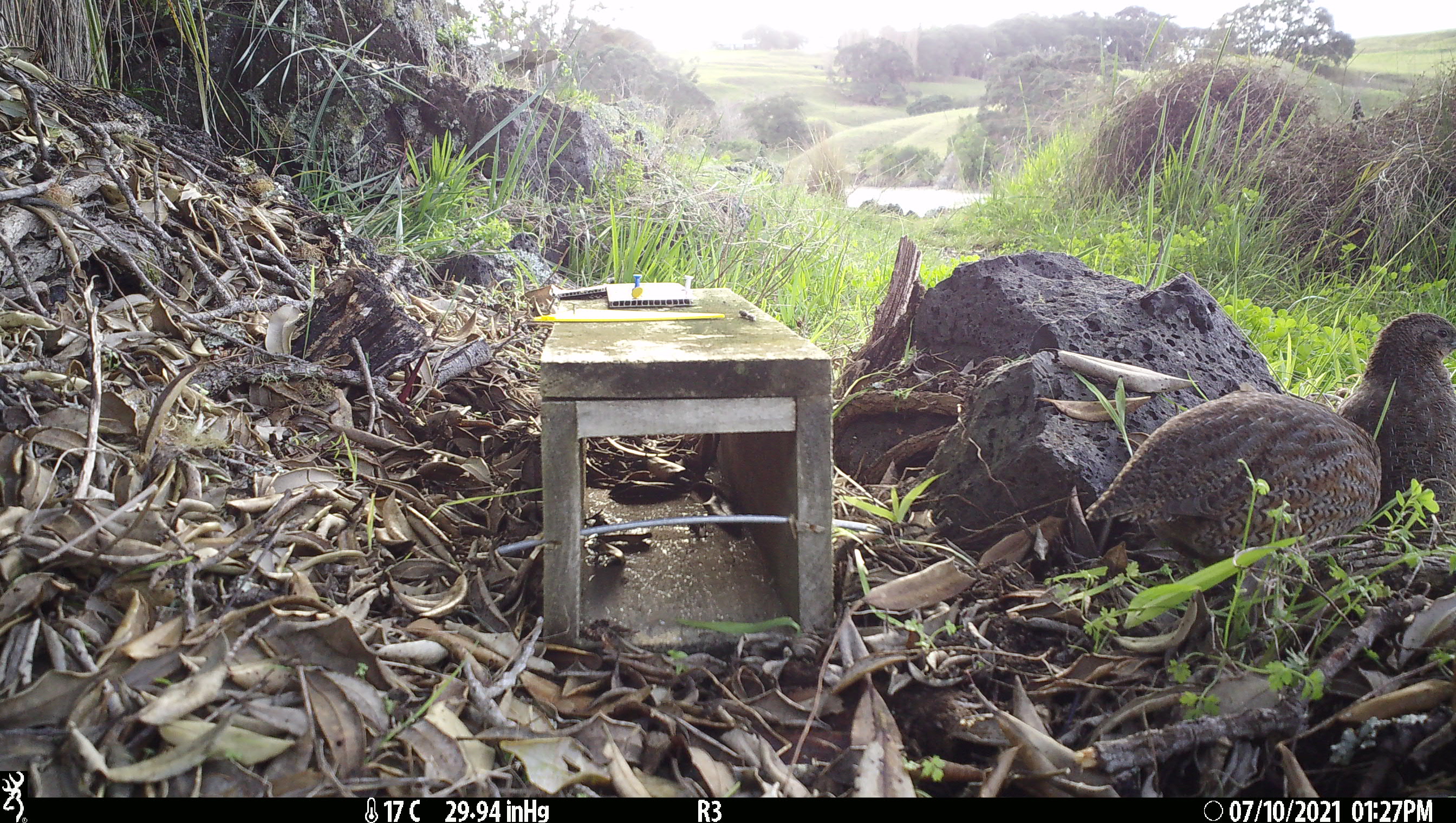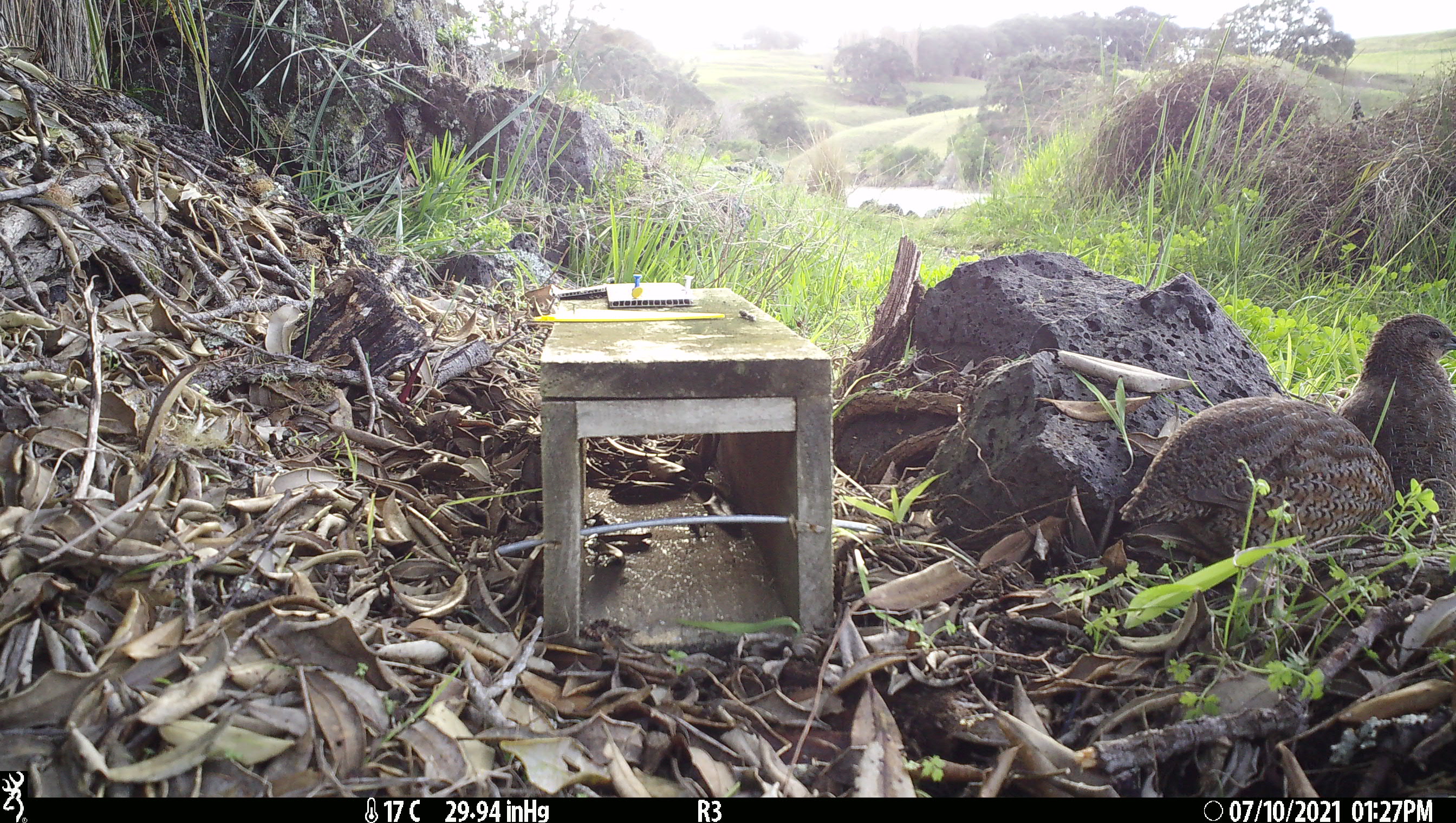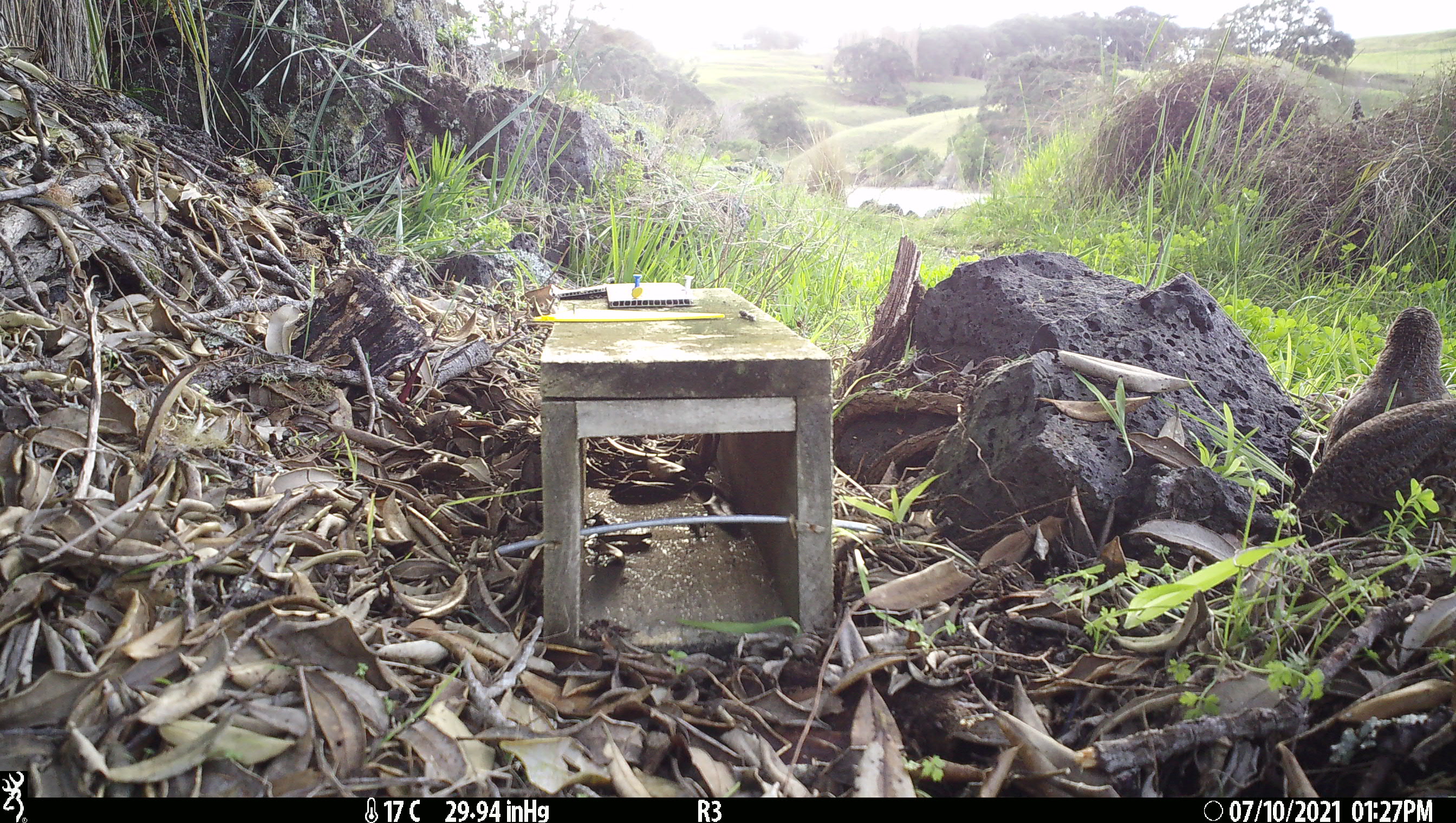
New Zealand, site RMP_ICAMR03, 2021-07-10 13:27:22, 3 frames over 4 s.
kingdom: Animalia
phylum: Chordata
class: Aves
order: Galliformes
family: Phasianidae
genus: Synoicus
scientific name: Synoicus ypsilophorus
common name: brown quail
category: quail brown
Quail brown (brown quail) (Synoicus ypsilophorus).